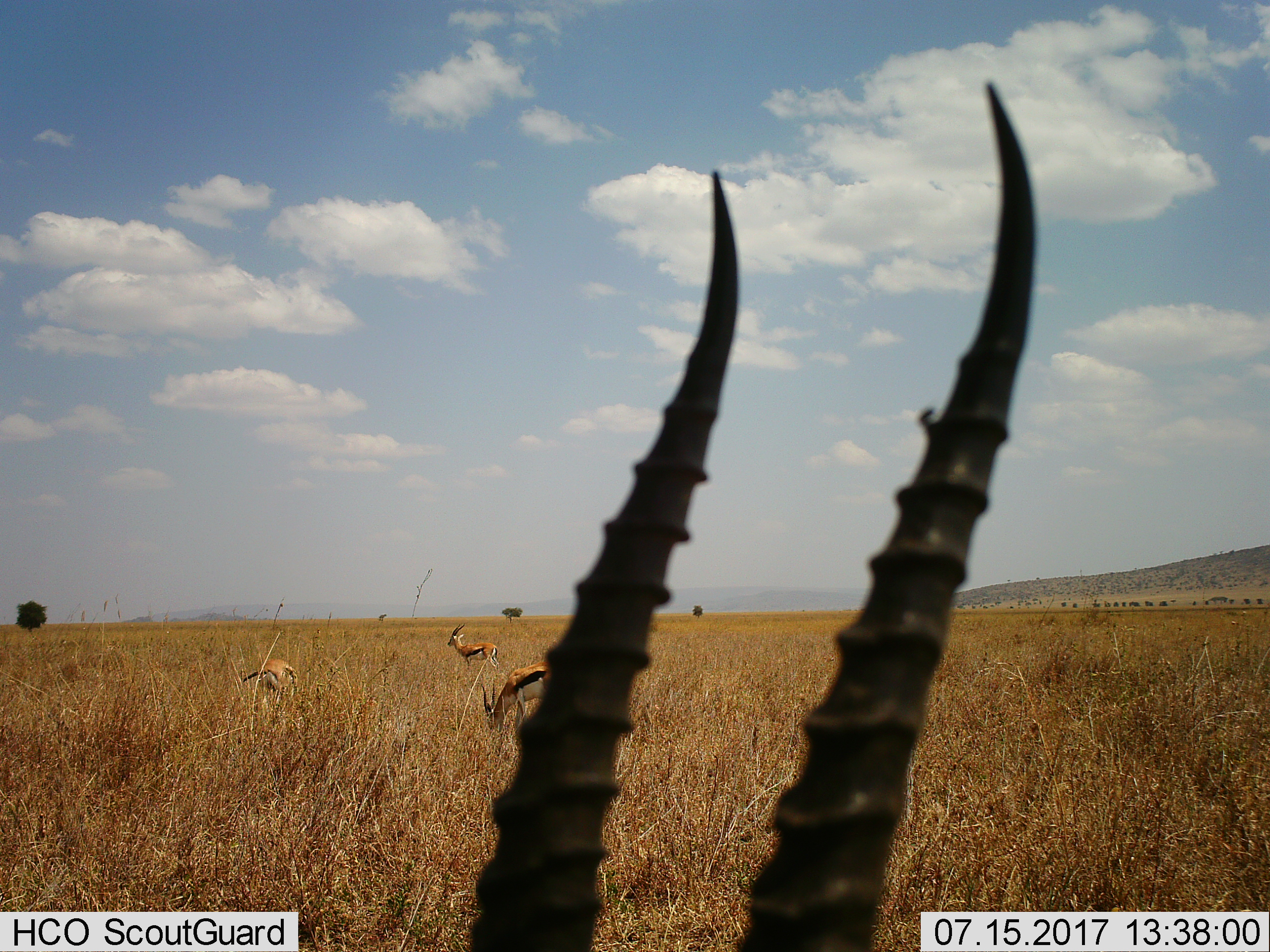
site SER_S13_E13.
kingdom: Animalia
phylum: Chordata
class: Mammalia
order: Artiodactyla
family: Bovidae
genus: Eudorcas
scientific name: Eudorcas thomsonii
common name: thomson's gazelle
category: gazellethomsons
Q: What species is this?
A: Gazellethomsons (thomson's gazelle) (Eudorcas thomsonii).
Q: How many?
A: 4.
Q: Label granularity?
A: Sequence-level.